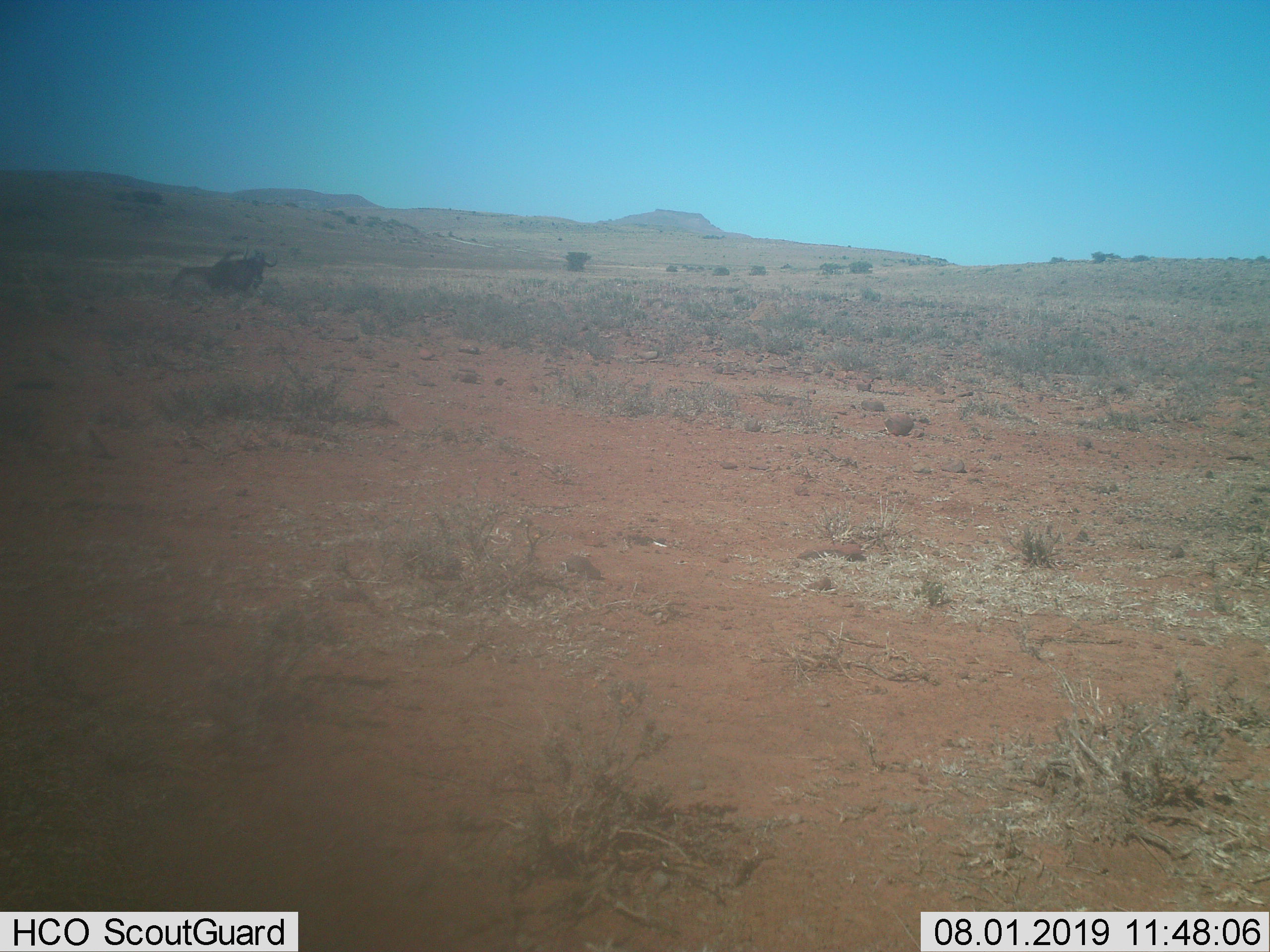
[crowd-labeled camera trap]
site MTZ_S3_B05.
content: unidentified animal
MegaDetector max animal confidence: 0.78